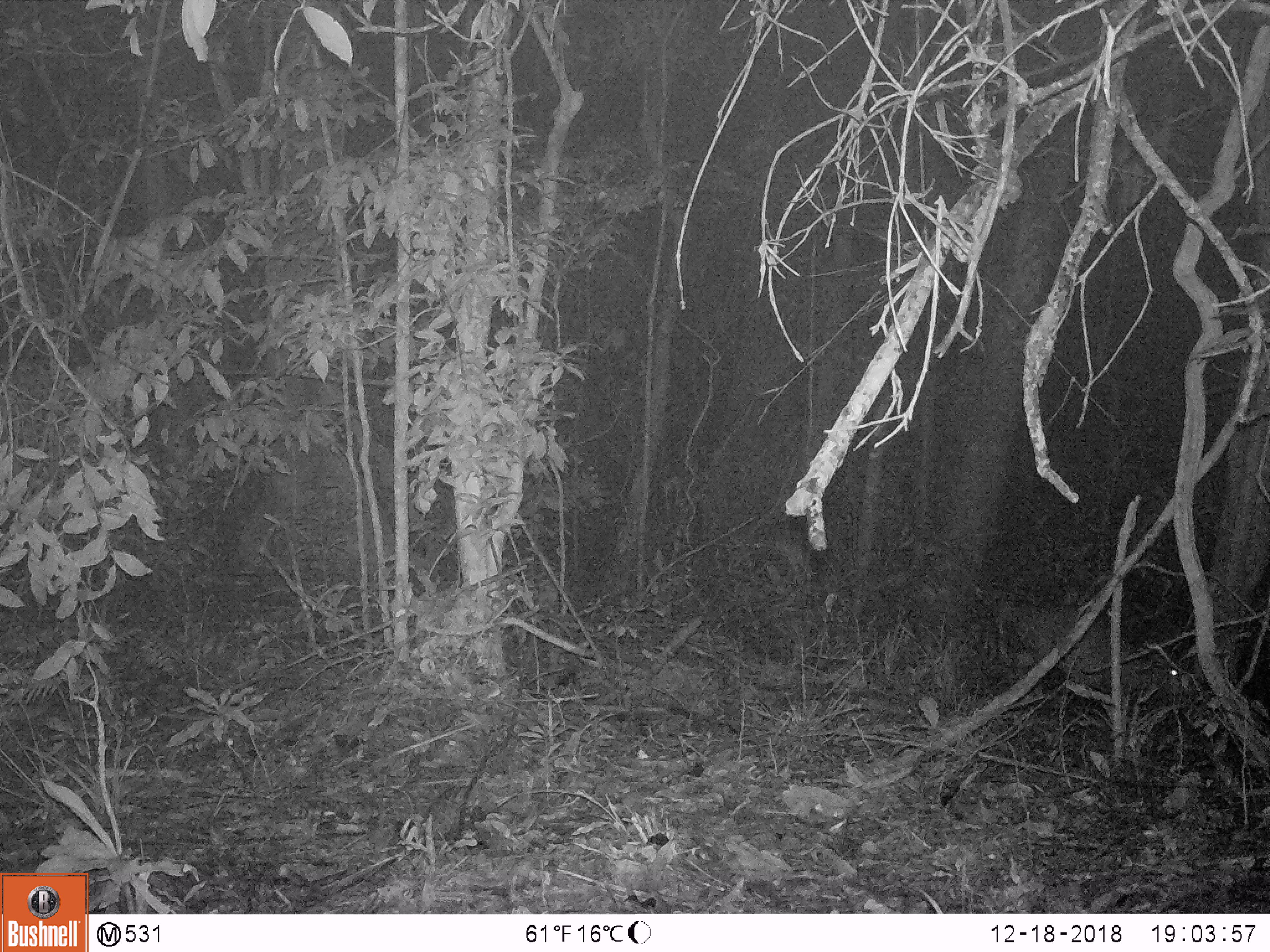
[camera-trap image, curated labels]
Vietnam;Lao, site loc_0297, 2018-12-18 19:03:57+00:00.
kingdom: Animalia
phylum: Chordata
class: Mammalia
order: Artiodactyla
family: Cervidae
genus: Muntiacus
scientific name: Muntiacus vuquangensis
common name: large-antlered muntjac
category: large antlered muntjac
Large antlered muntjac (large-antlered muntjac) (Muntiacus vuquangensis). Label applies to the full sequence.